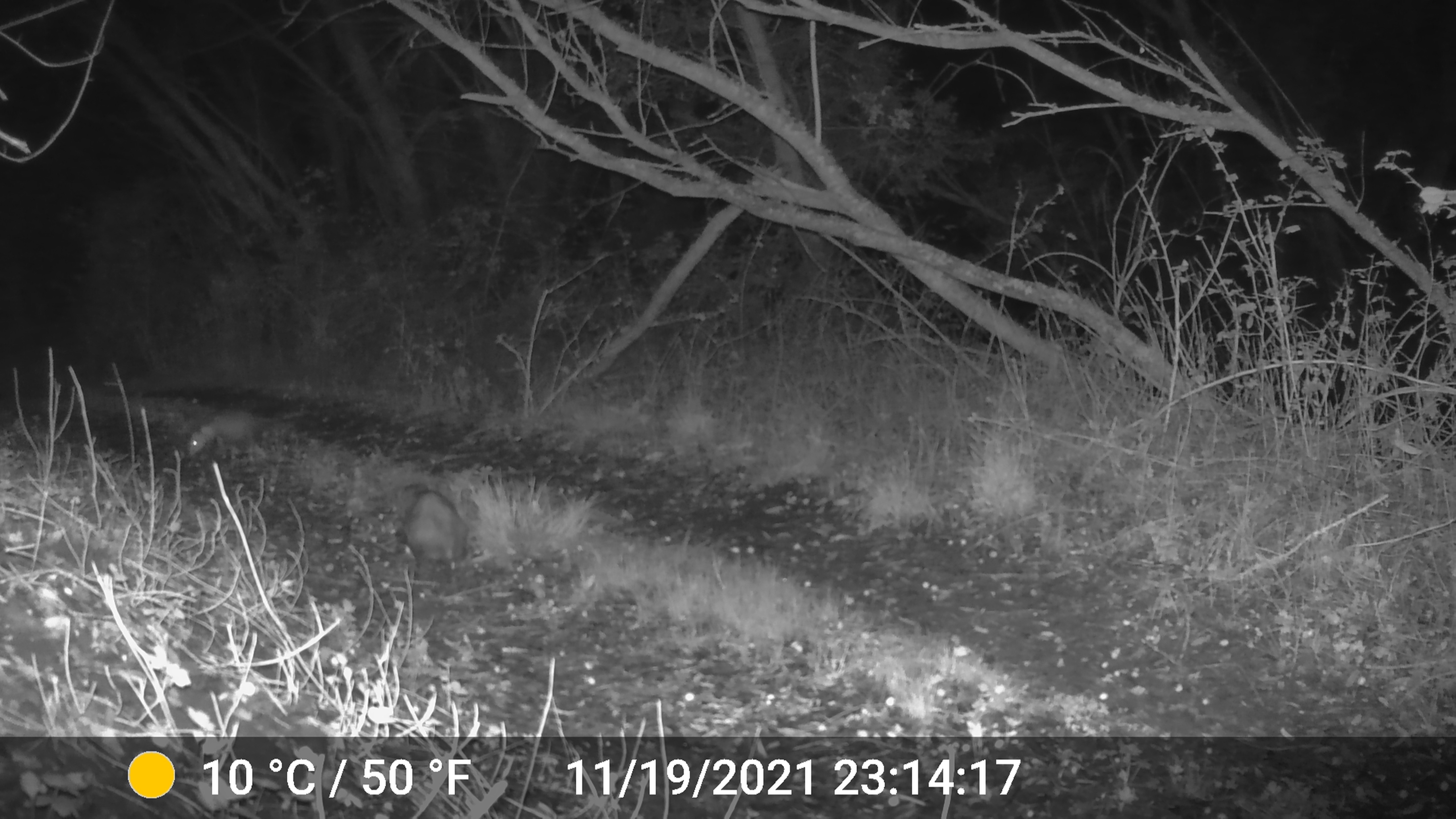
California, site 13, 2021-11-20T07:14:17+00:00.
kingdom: Animalia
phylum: Chordata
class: Mammalia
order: Didelphimorphia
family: Didelphidae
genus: Didelphis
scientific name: Didelphis virginiana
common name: virginia opossum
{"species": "virginia opossum (Didelphis virginiana)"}